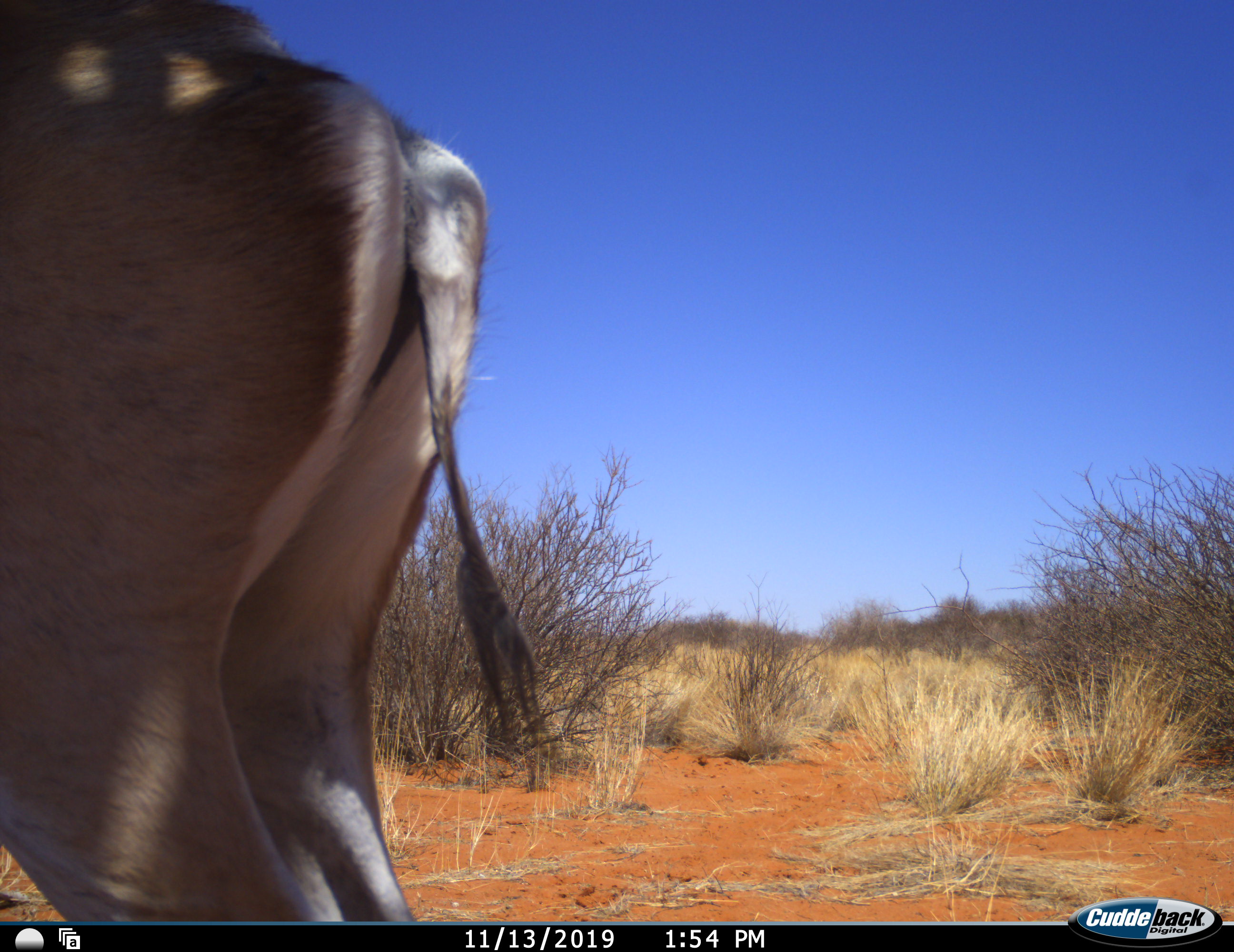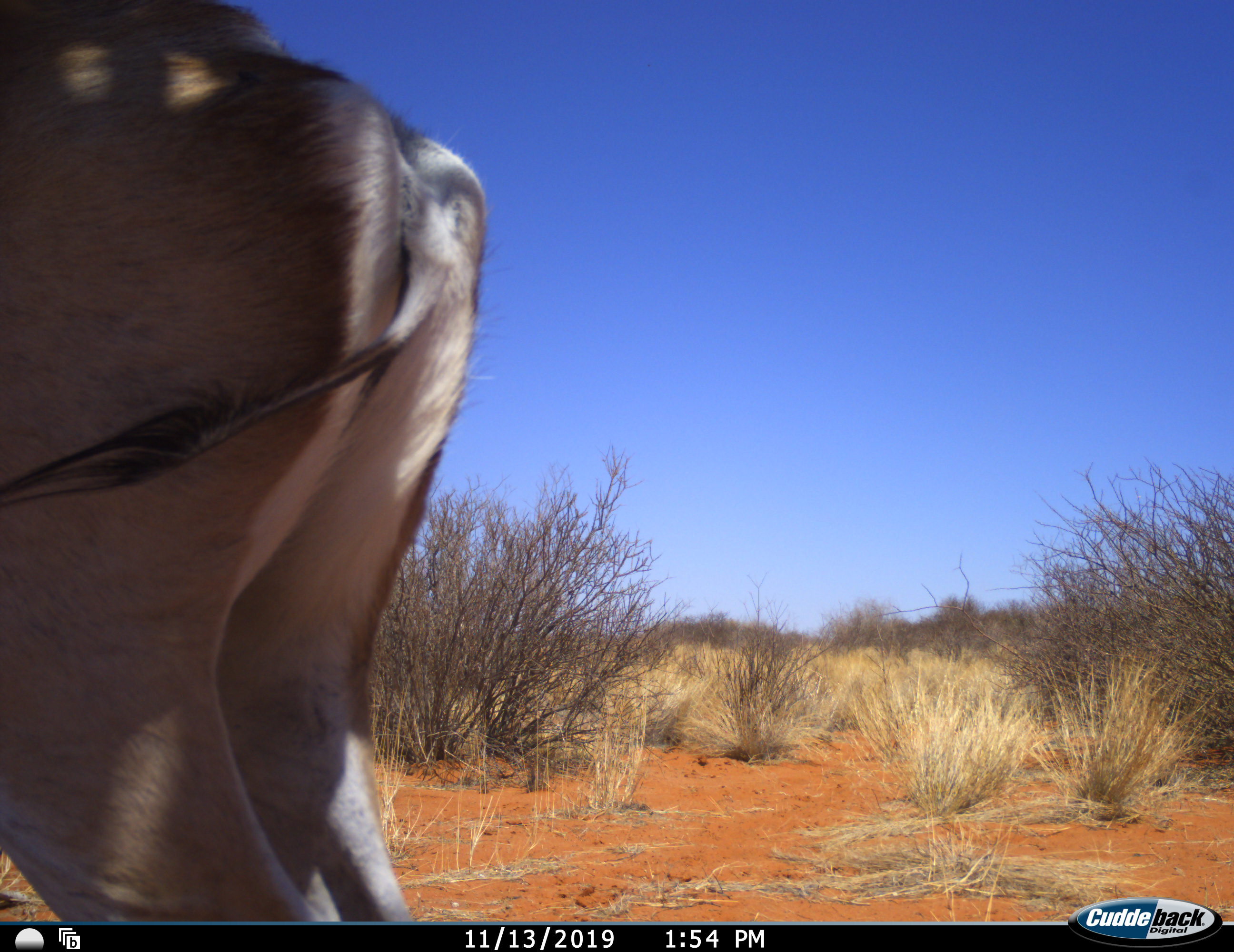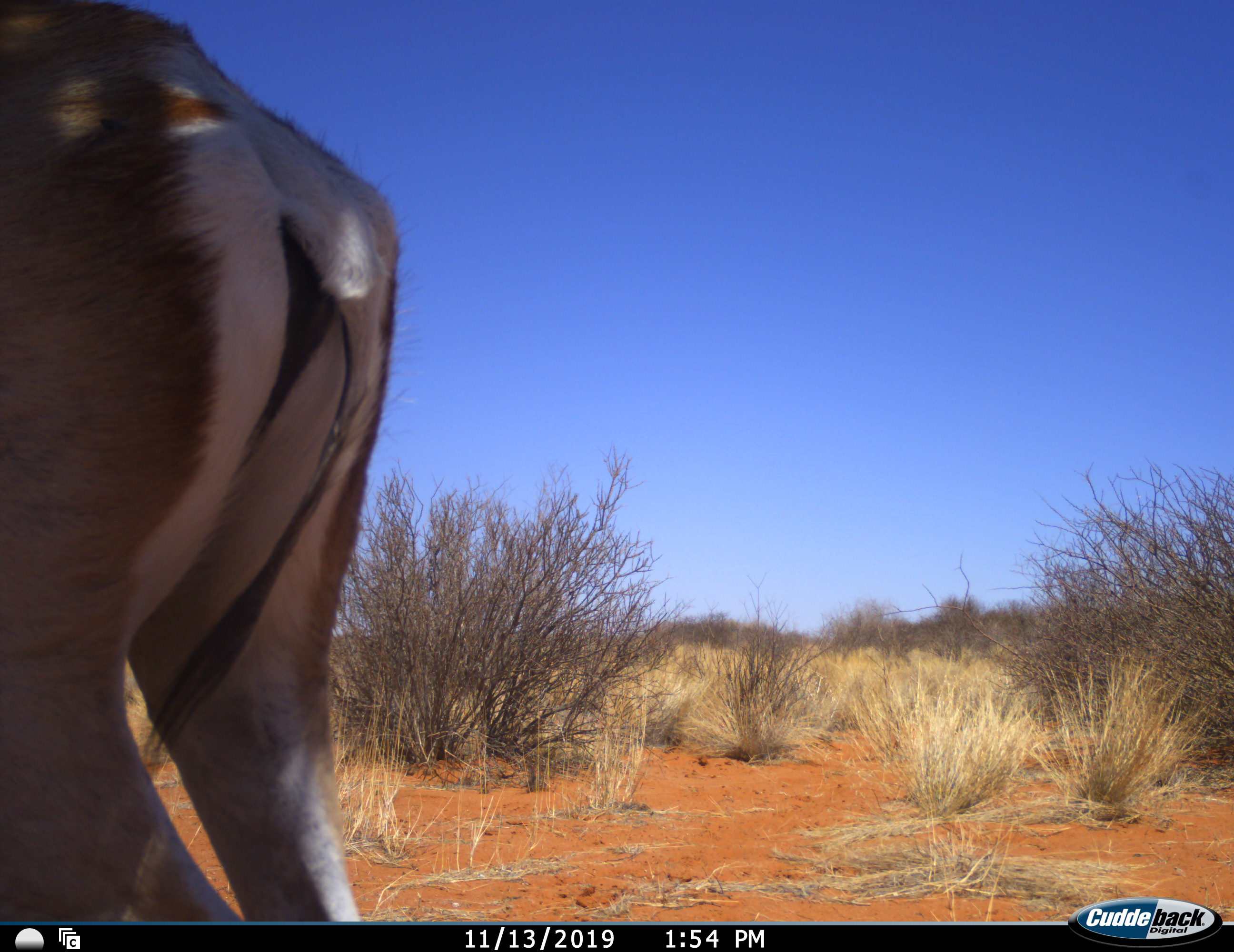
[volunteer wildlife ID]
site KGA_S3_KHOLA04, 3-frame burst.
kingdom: Animalia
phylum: Chordata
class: Mammalia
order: Artiodactyla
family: Bovidae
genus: Antidorcas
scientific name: Antidorcas marsupialis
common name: springbok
Springbok (Antidorcas marsupialis), count 1. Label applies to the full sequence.